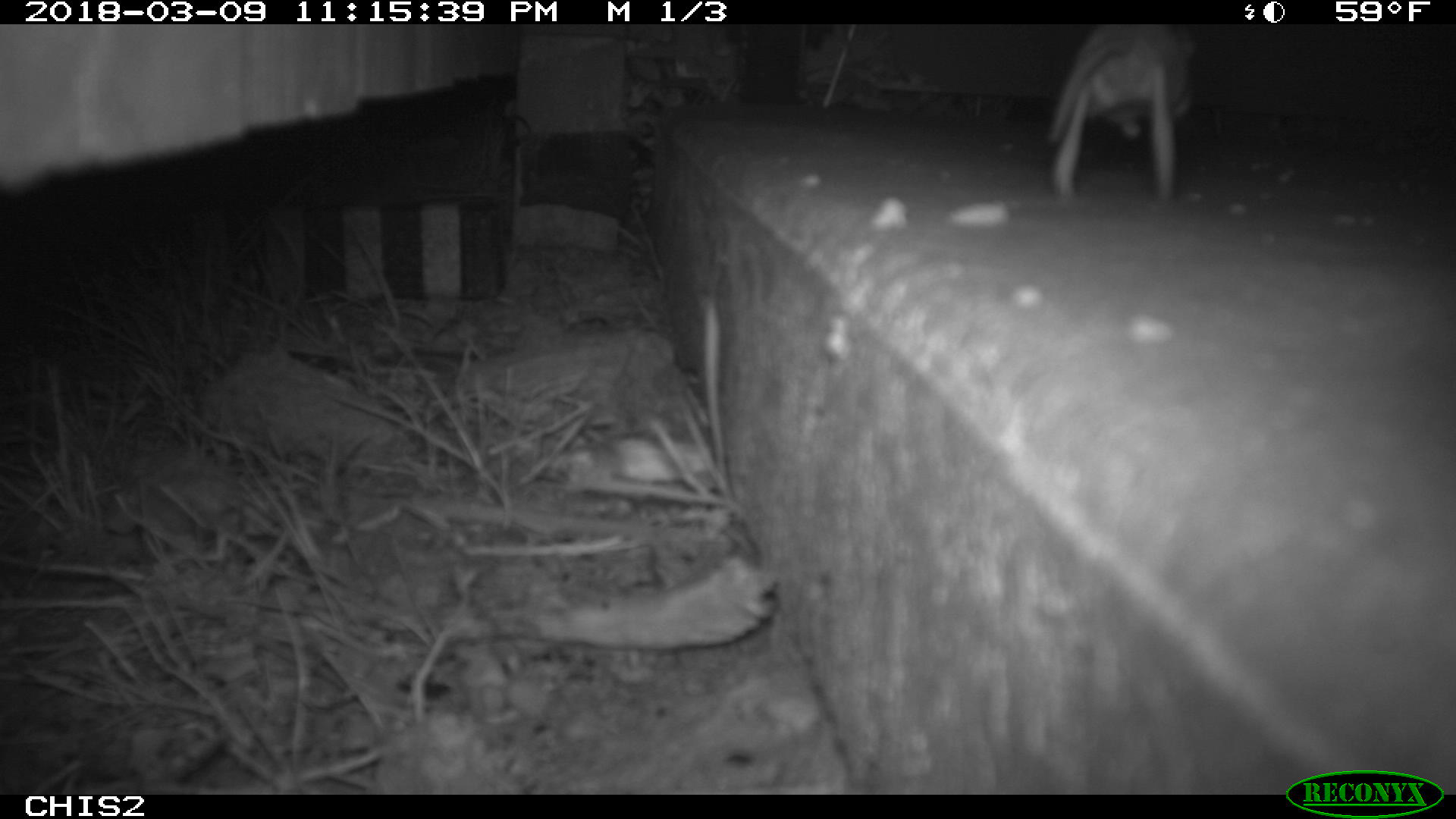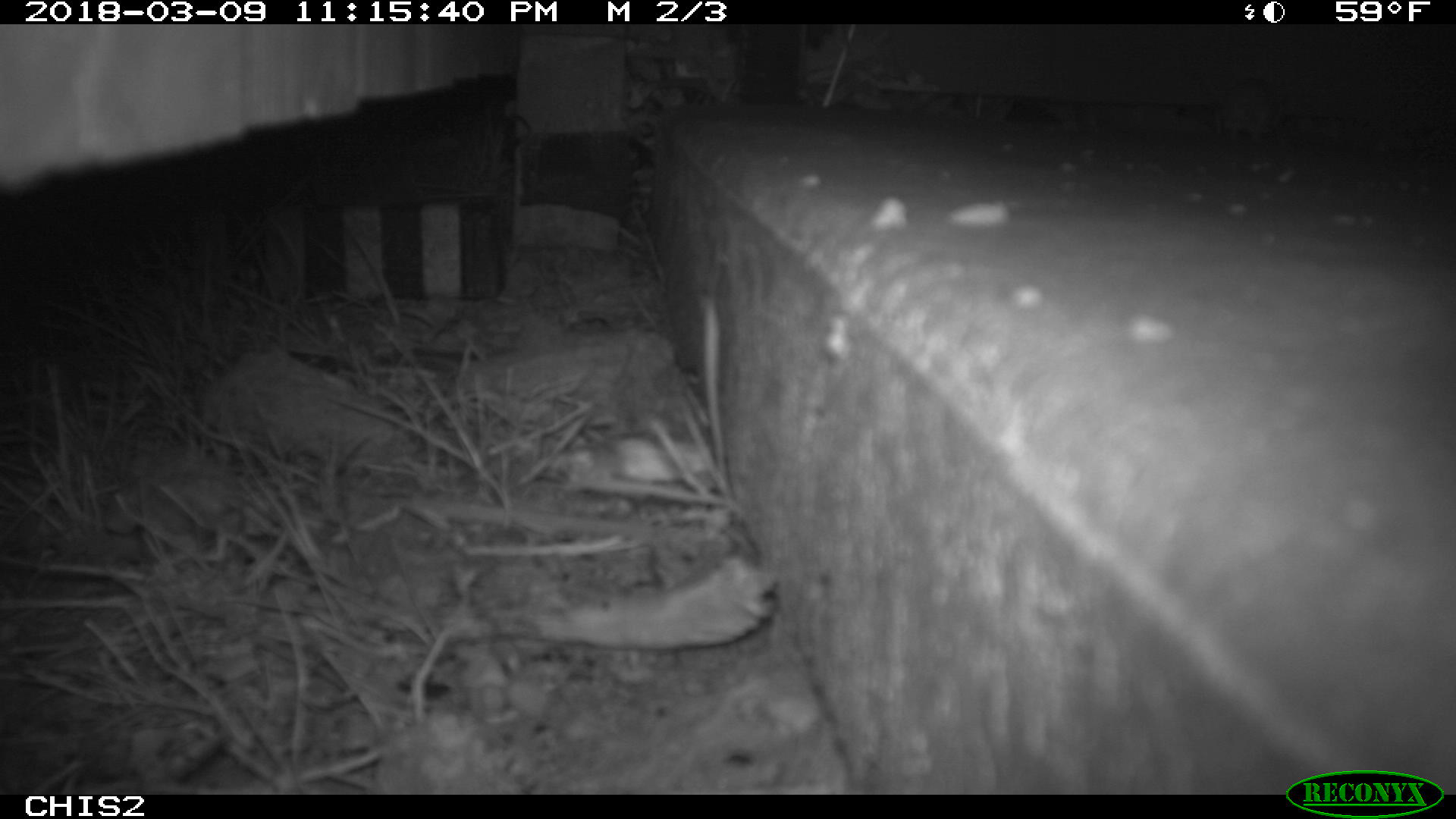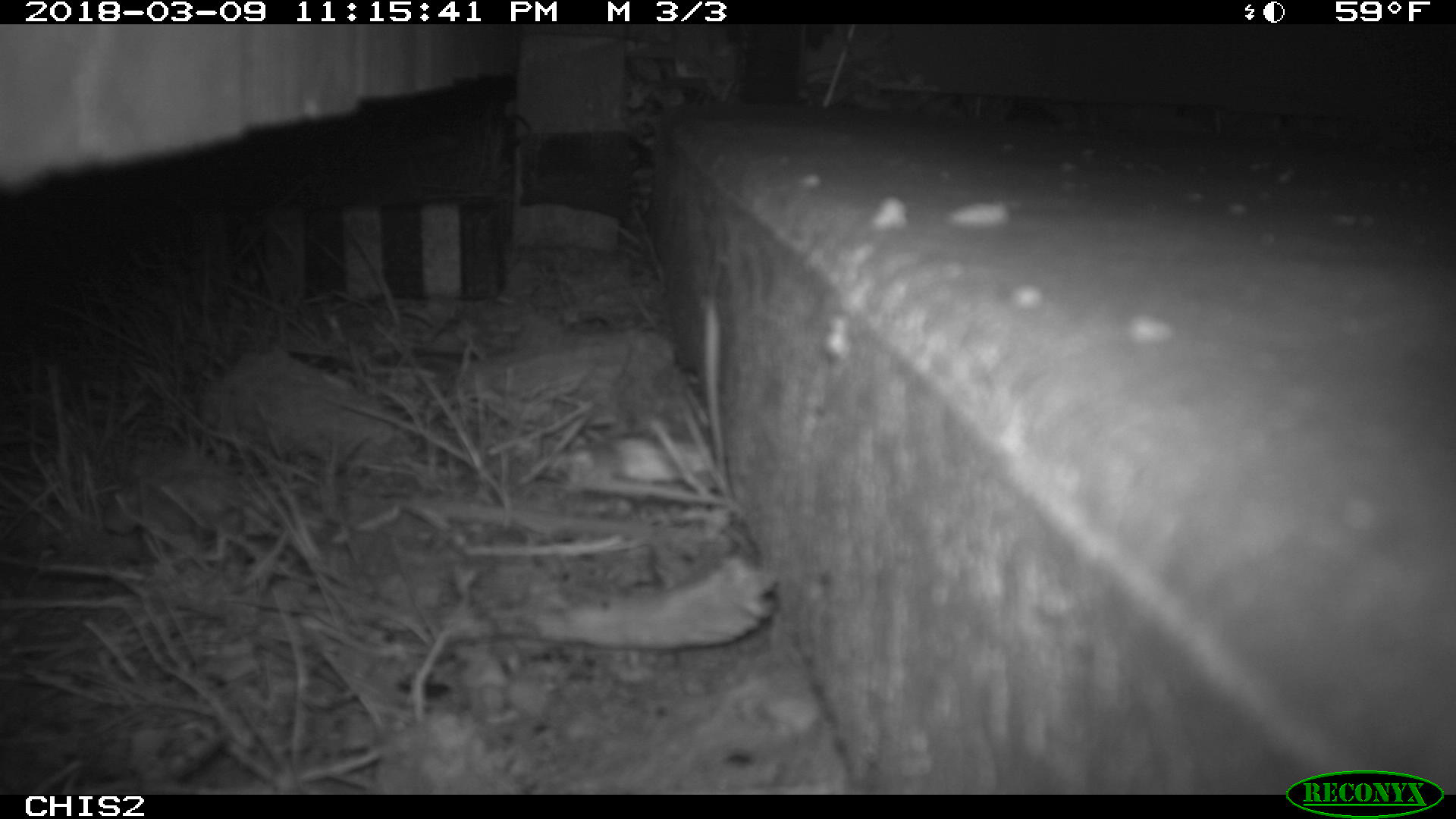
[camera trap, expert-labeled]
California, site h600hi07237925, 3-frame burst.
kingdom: Animalia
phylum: Chordata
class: Mammalia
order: Rodentia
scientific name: Rodentia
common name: rodent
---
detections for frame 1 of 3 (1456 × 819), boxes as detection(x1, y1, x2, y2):
rodent: detection(1050, 26, 1200, 200)